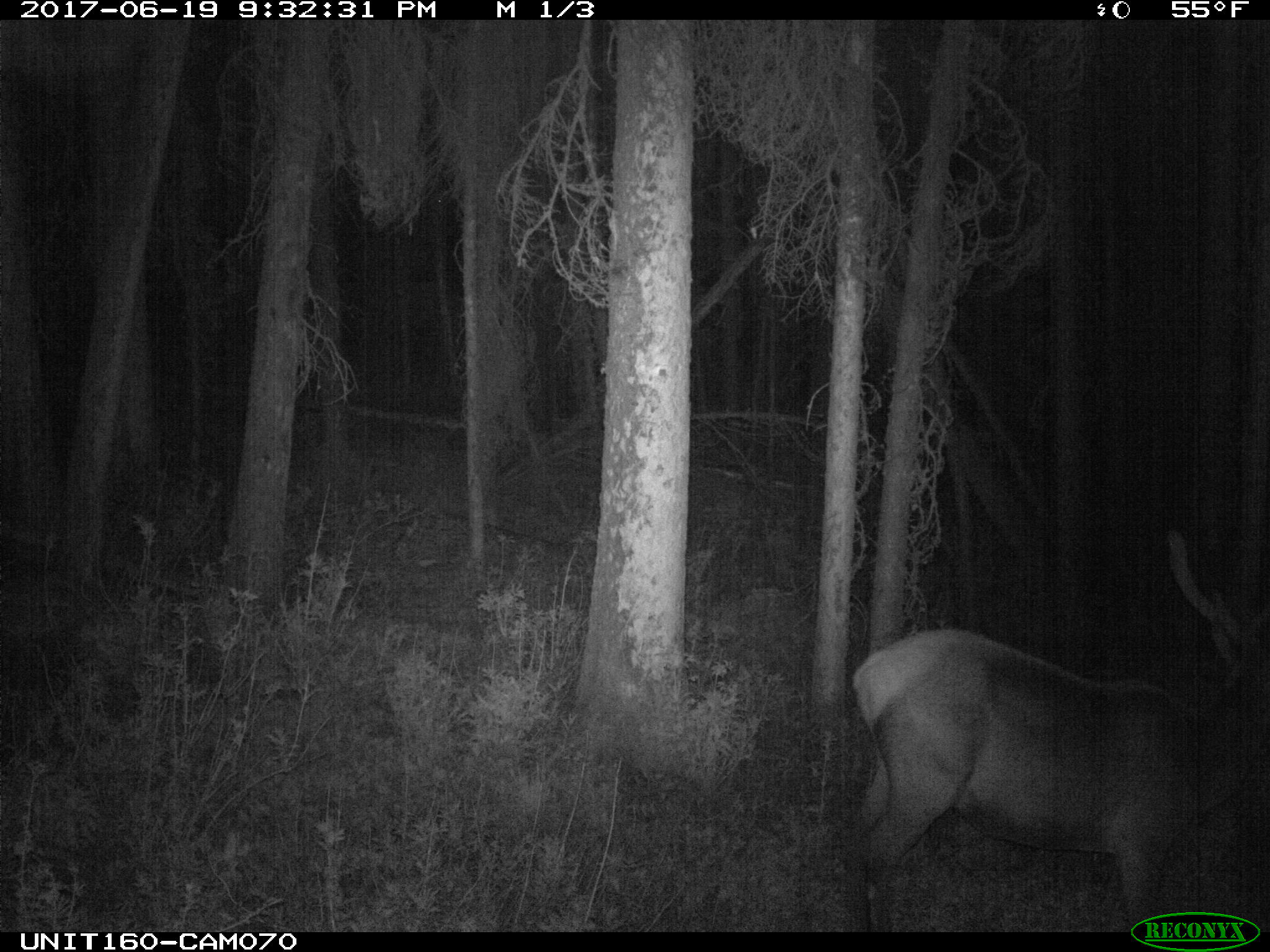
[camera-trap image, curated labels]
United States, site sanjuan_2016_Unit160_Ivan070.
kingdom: Animalia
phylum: Chordata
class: Mammalia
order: Artiodactyla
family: Cervidae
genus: Cervus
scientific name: Cervus elaphus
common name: red deer